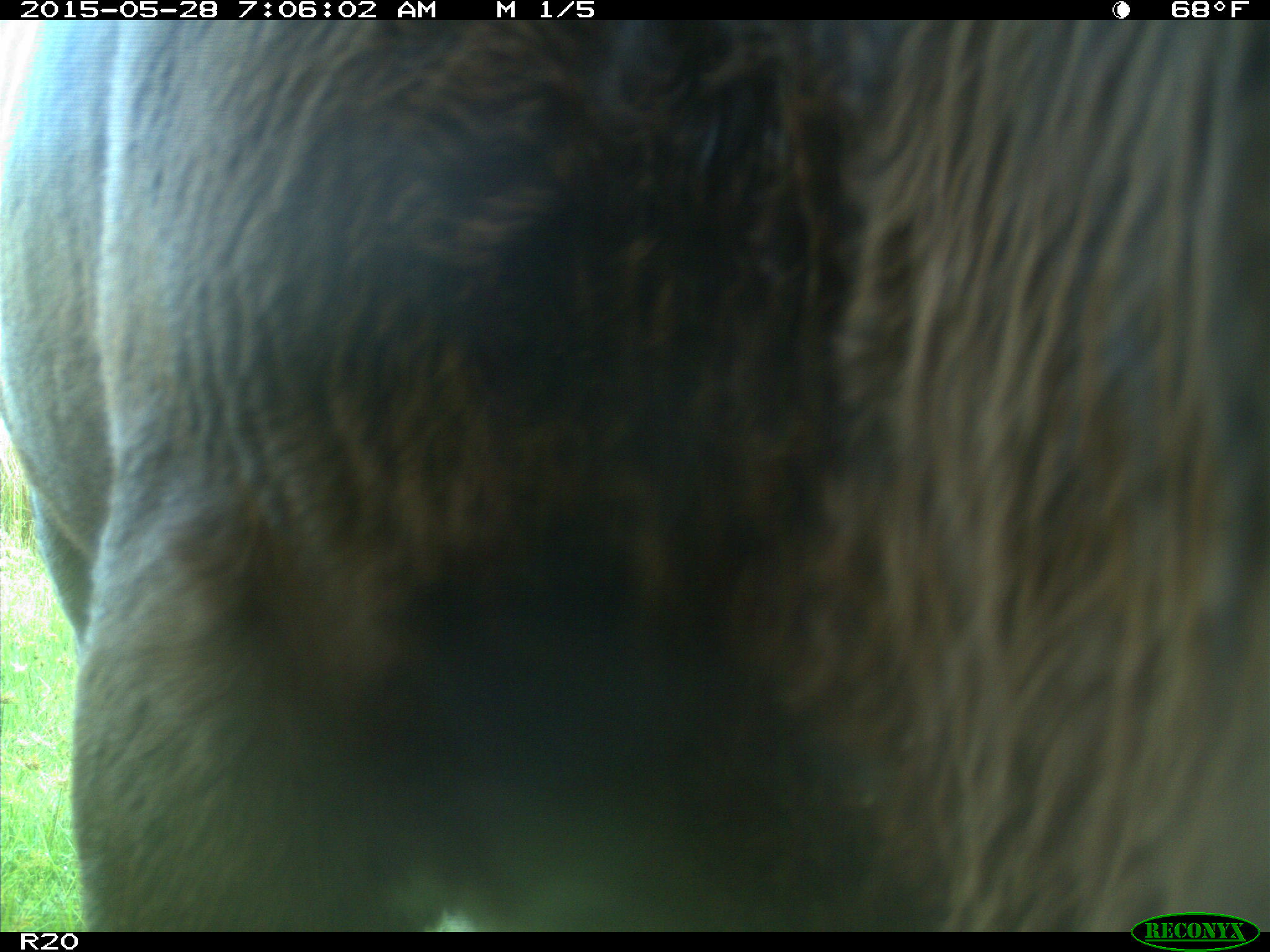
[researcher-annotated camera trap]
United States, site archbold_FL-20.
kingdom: Animalia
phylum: Chordata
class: Mammalia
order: Artiodactyla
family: Bovidae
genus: Bos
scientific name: Bos taurus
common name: domestic cow